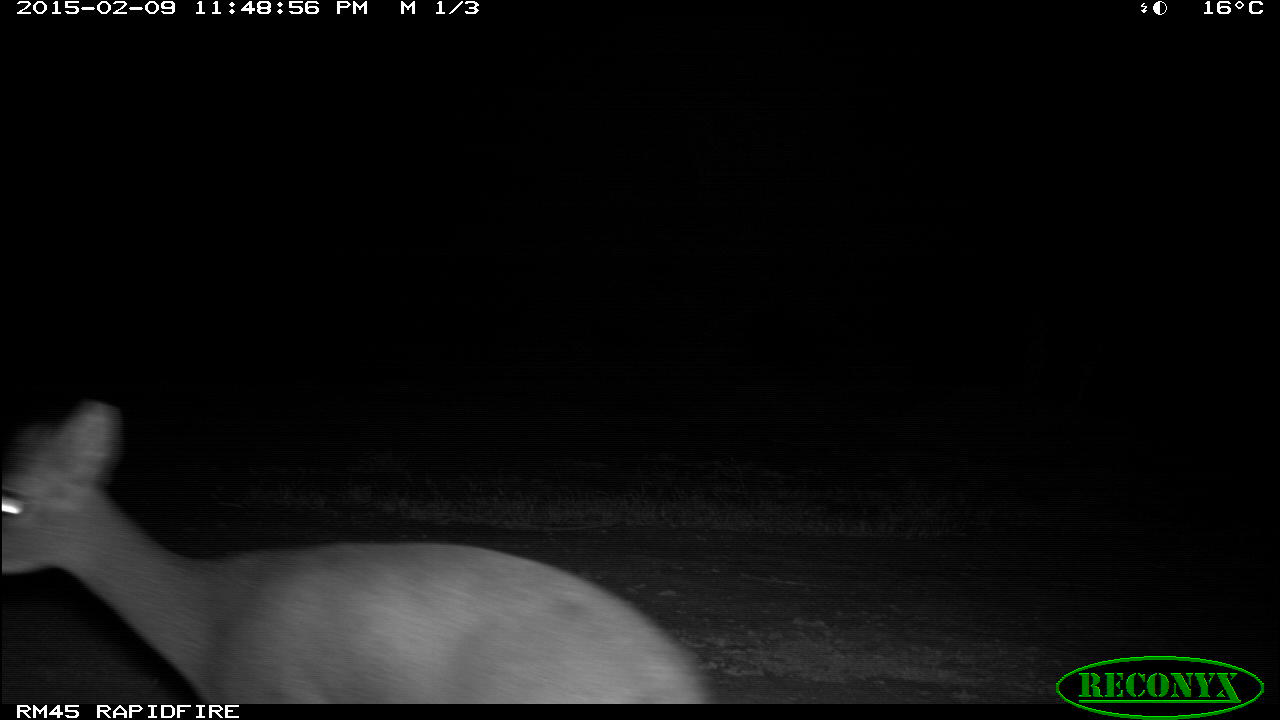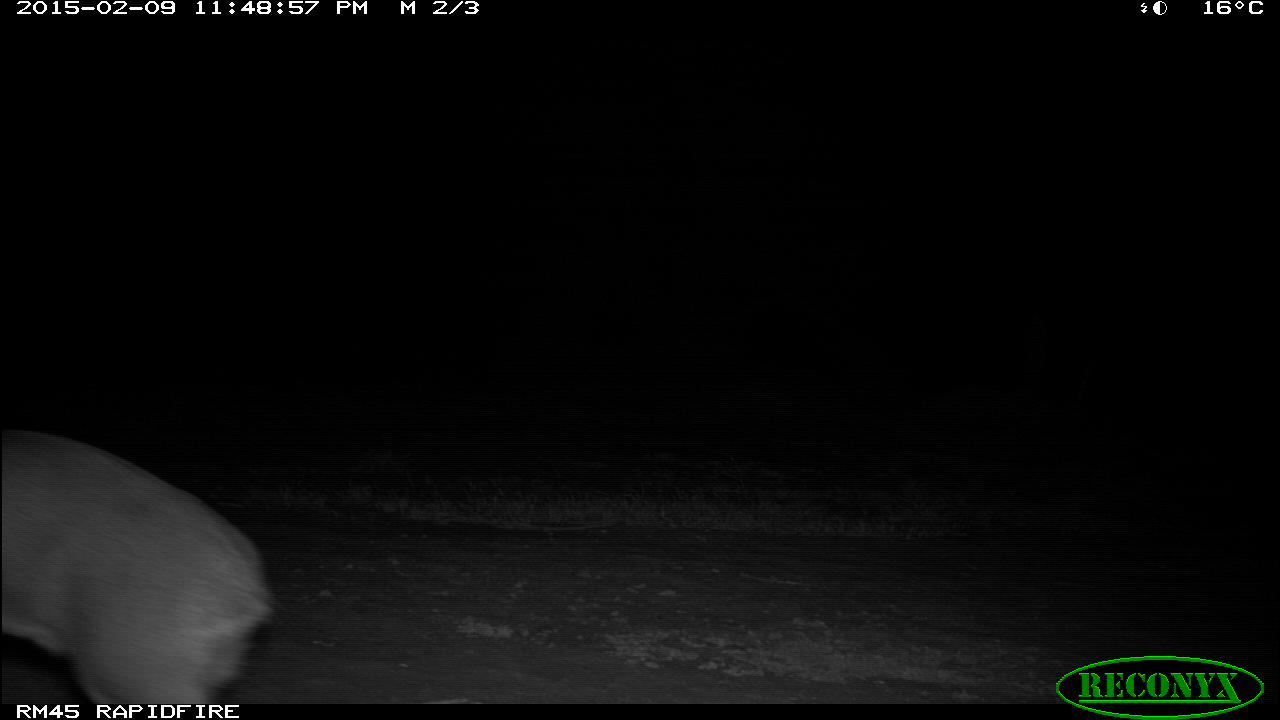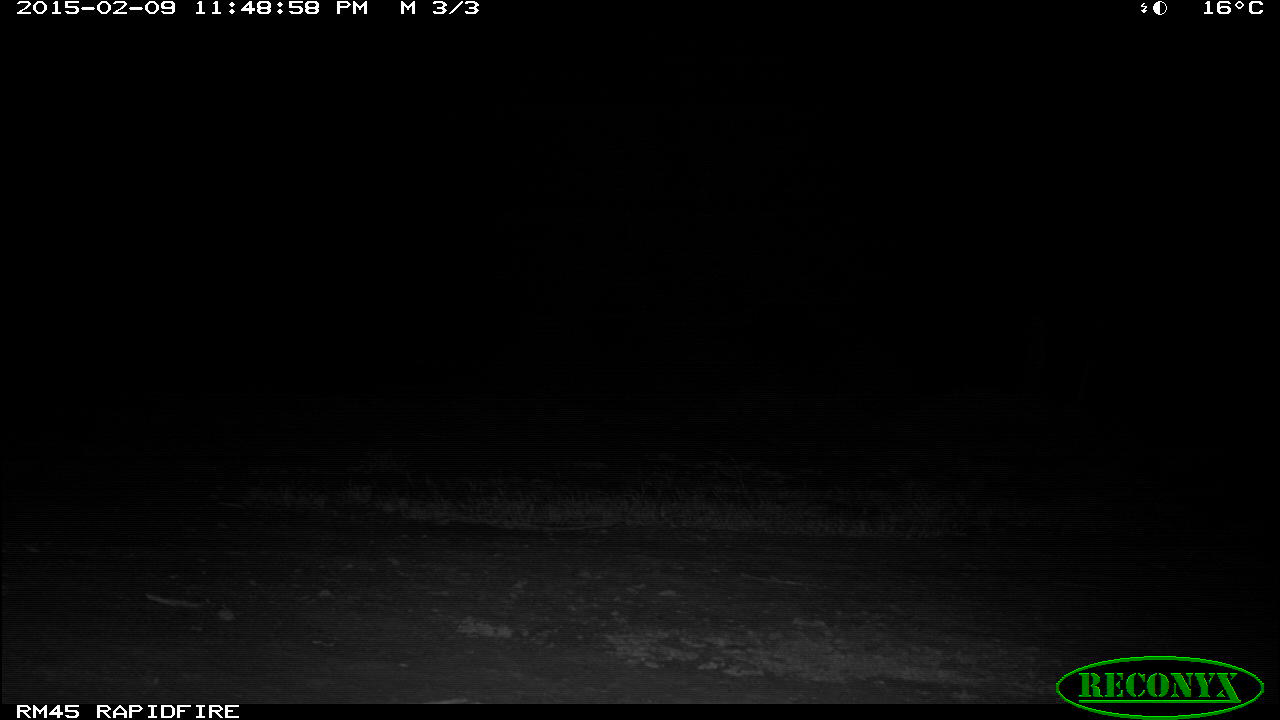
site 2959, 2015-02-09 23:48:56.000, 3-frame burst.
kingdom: Animalia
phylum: Chordata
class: Mammalia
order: Artiodactyla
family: Bovidae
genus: Madoqua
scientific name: Madoqua guentheri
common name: günther's dik-dik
Madoqua guentheri (günther's dik-dik), count 1.